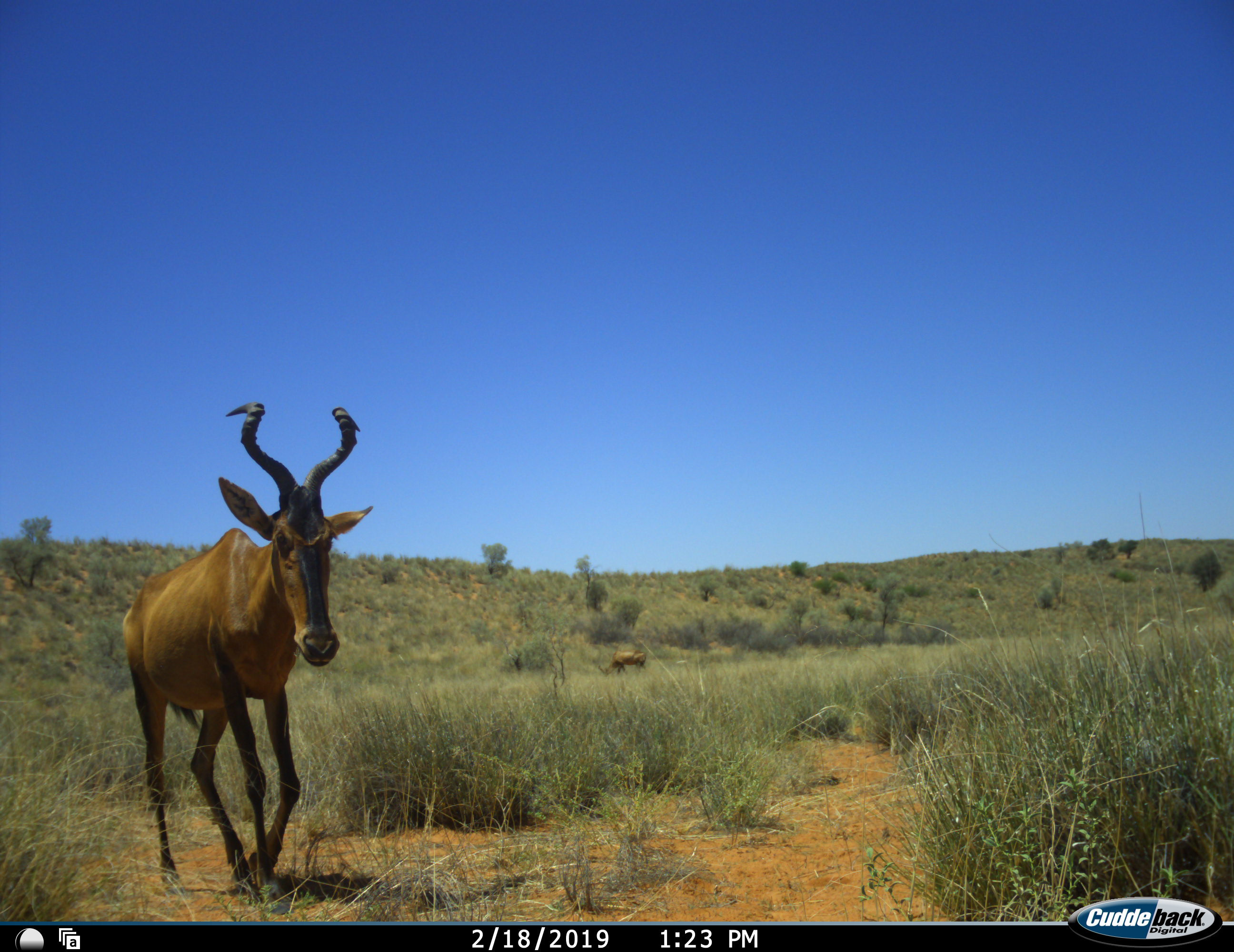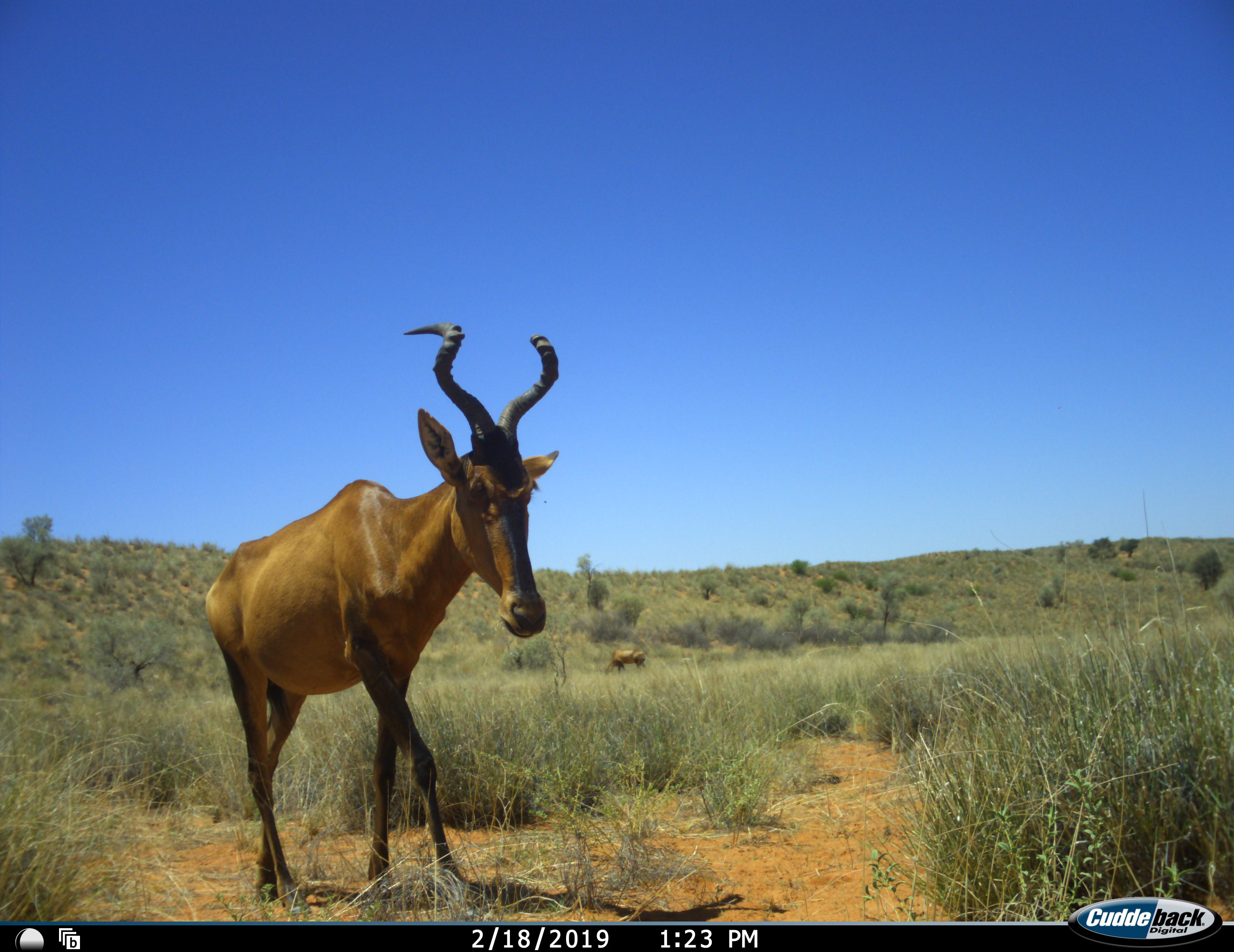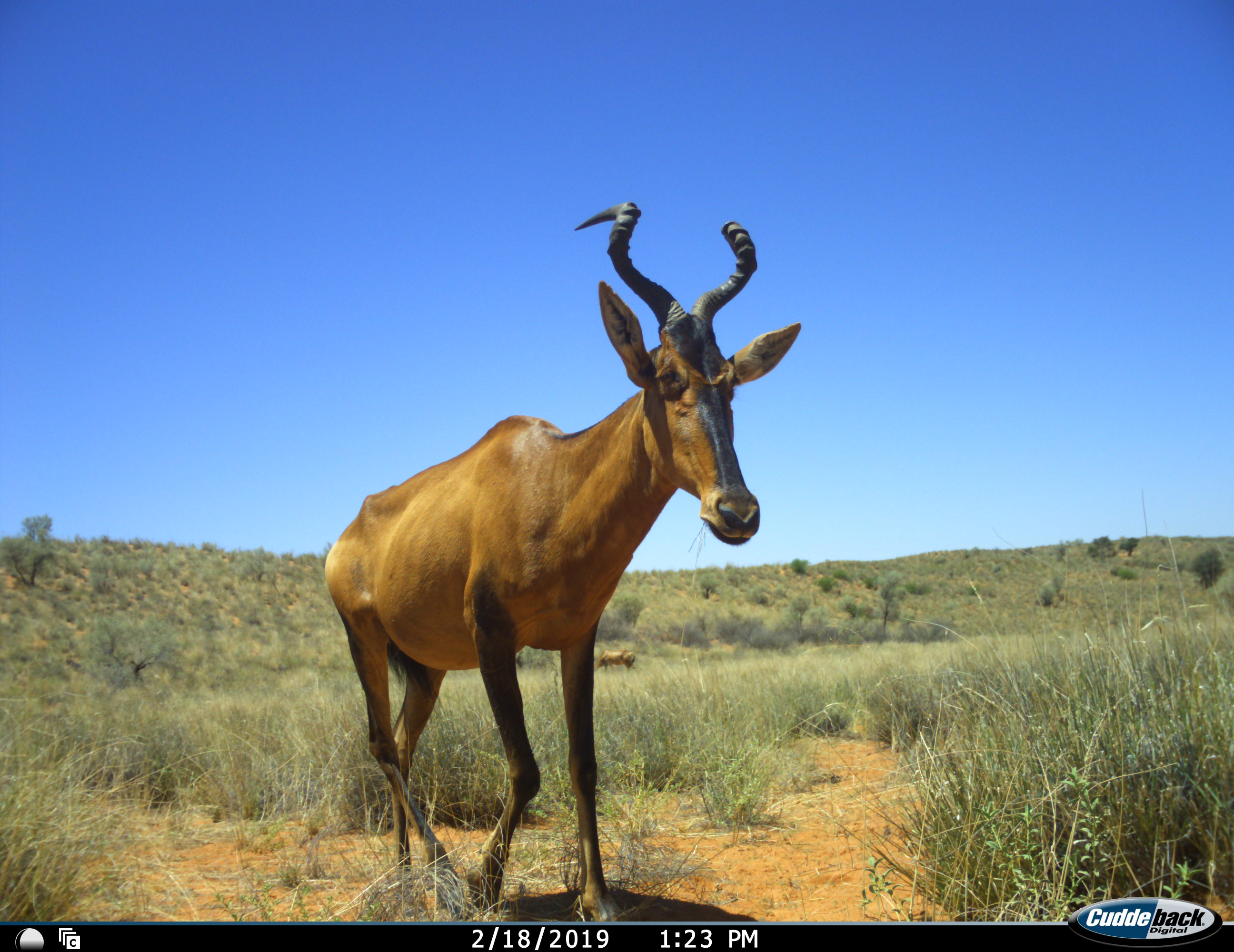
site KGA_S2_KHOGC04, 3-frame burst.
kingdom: Animalia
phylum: Chordata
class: Mammalia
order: Artiodactyla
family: Bovidae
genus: Alcelaphus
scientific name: Alcelaphus buselaphus caama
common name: red hartebeest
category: hartebeestred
Hartebeestred (red hartebeest) (Alcelaphus buselaphus caama), count 1. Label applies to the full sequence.